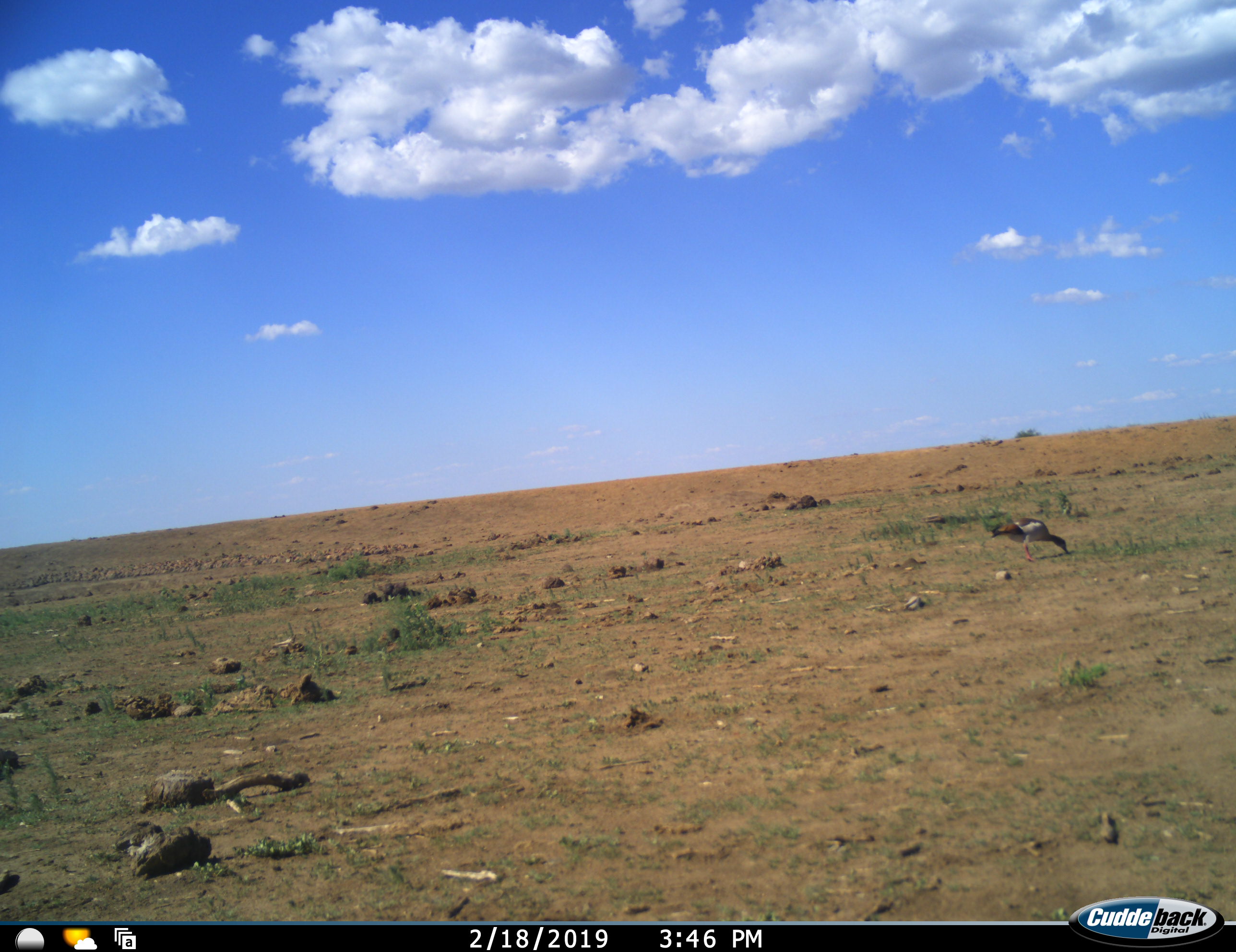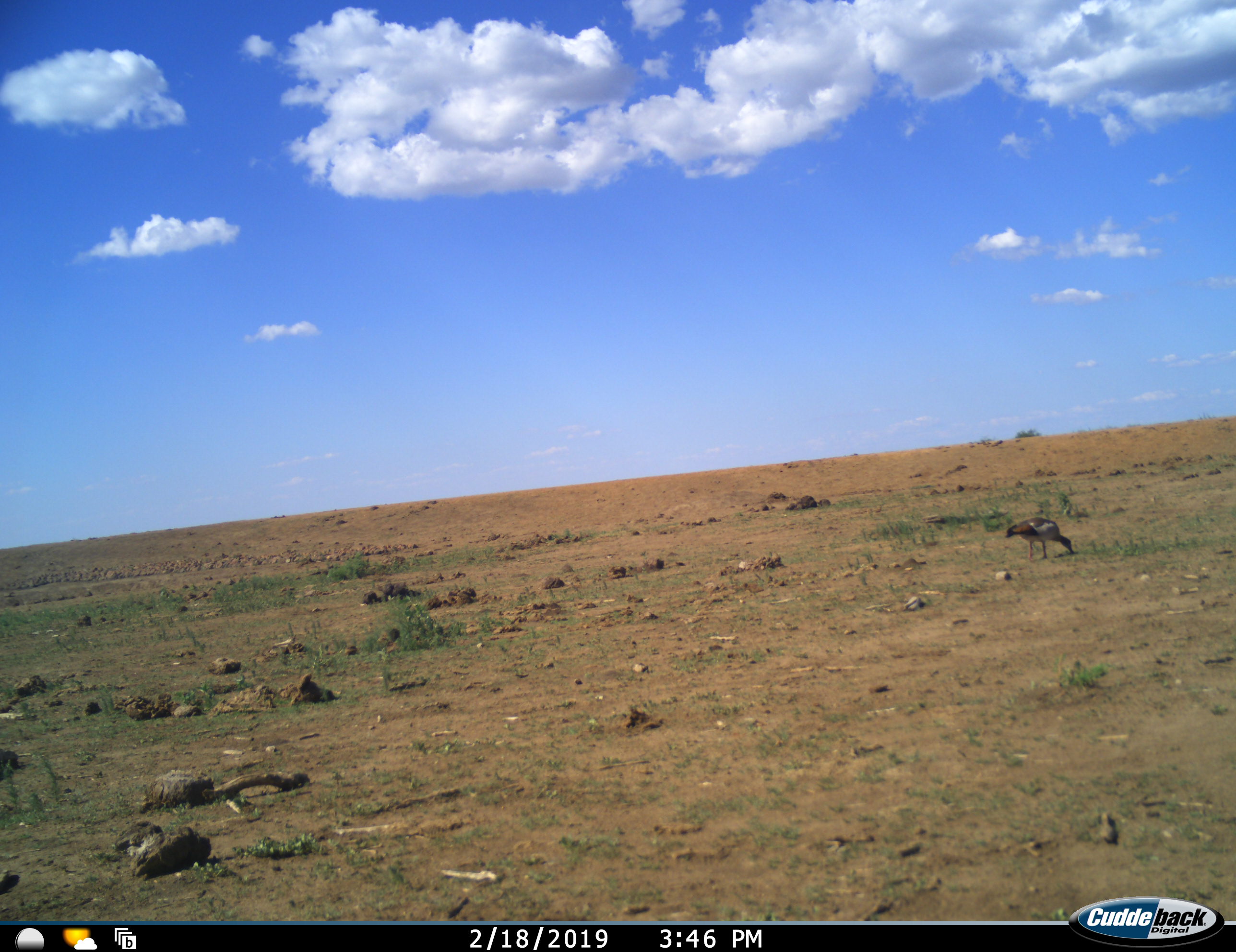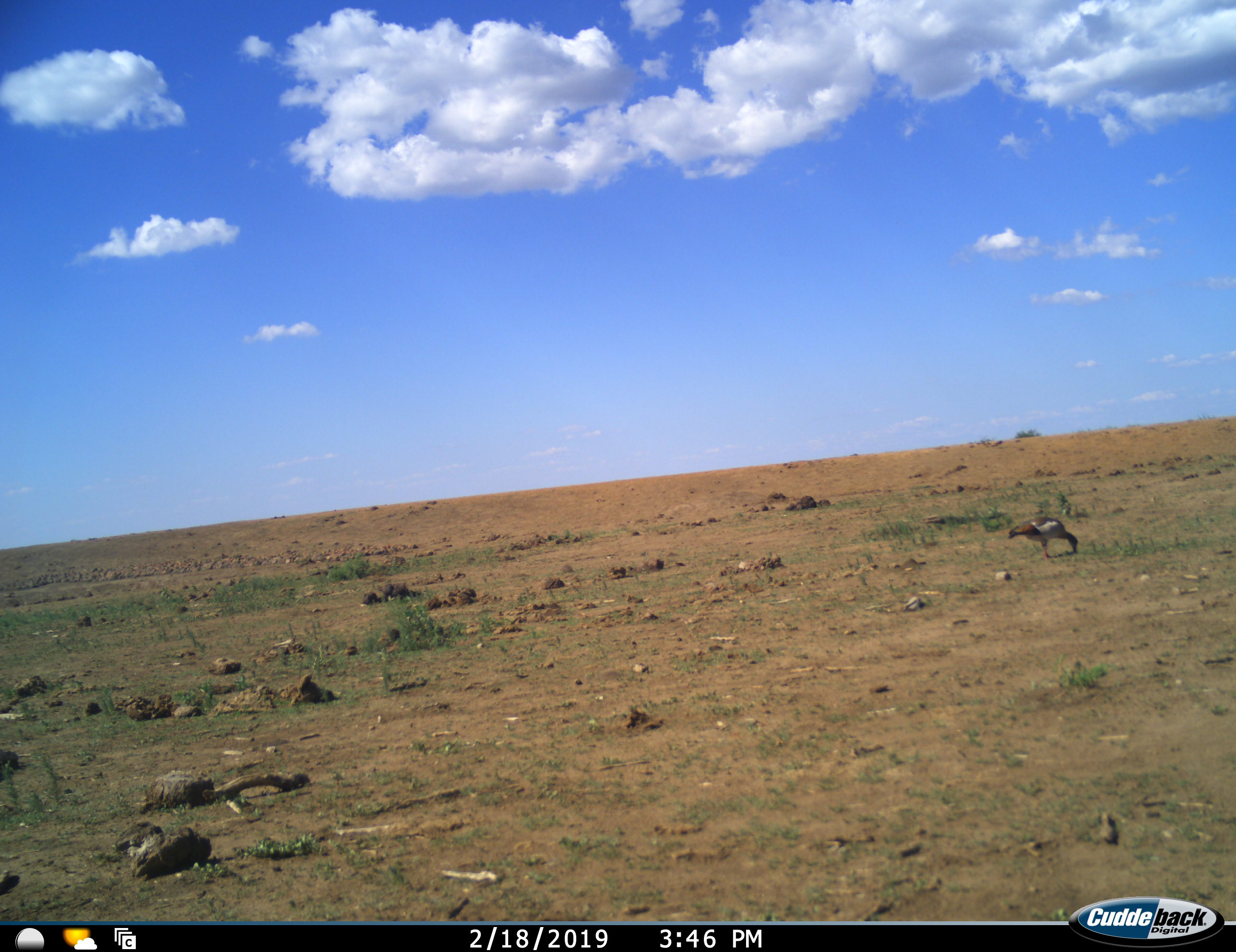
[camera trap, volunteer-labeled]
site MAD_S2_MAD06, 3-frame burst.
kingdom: Animalia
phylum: Chordata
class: Aves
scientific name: Aves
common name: bird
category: birdother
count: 1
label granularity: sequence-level